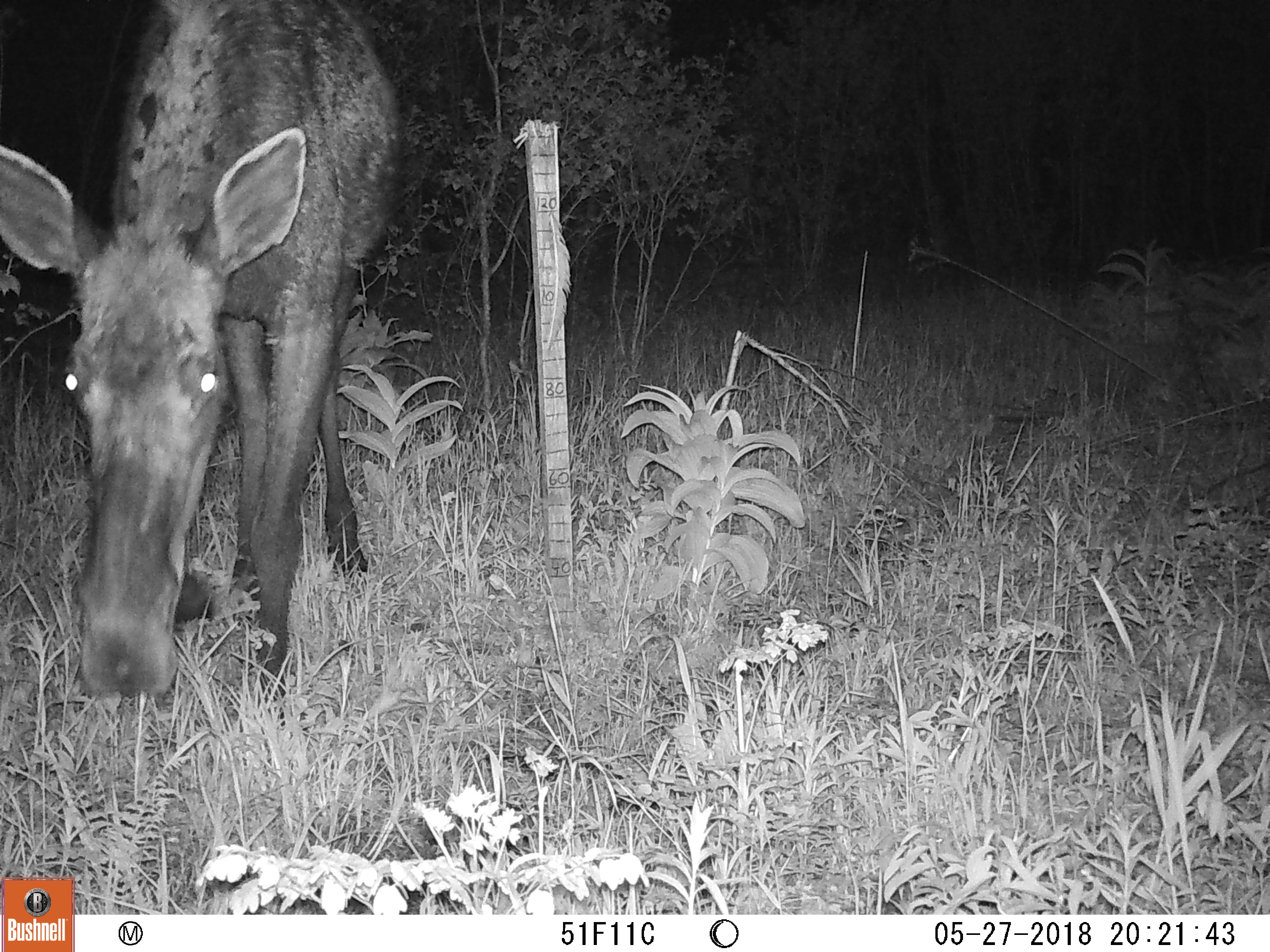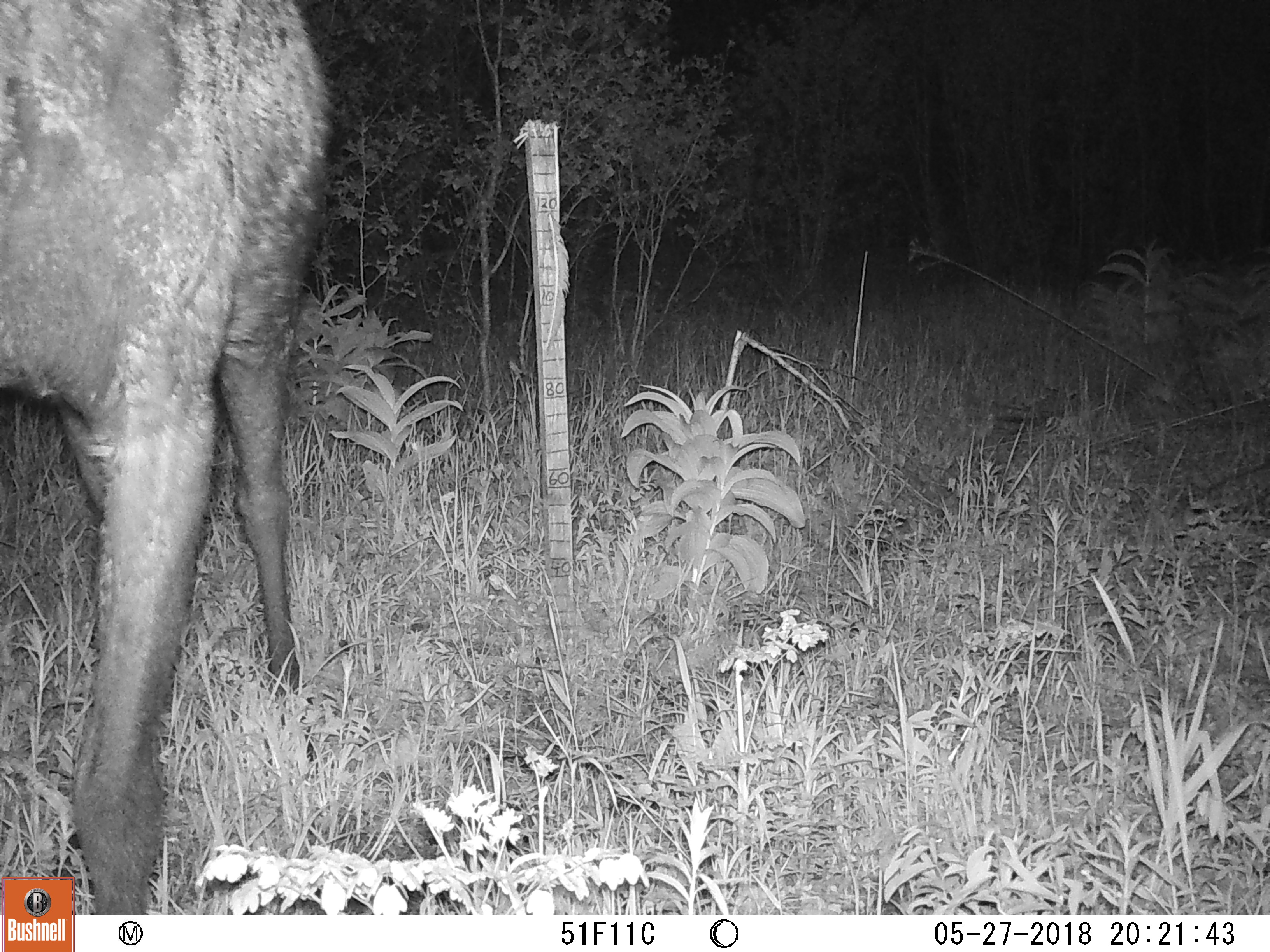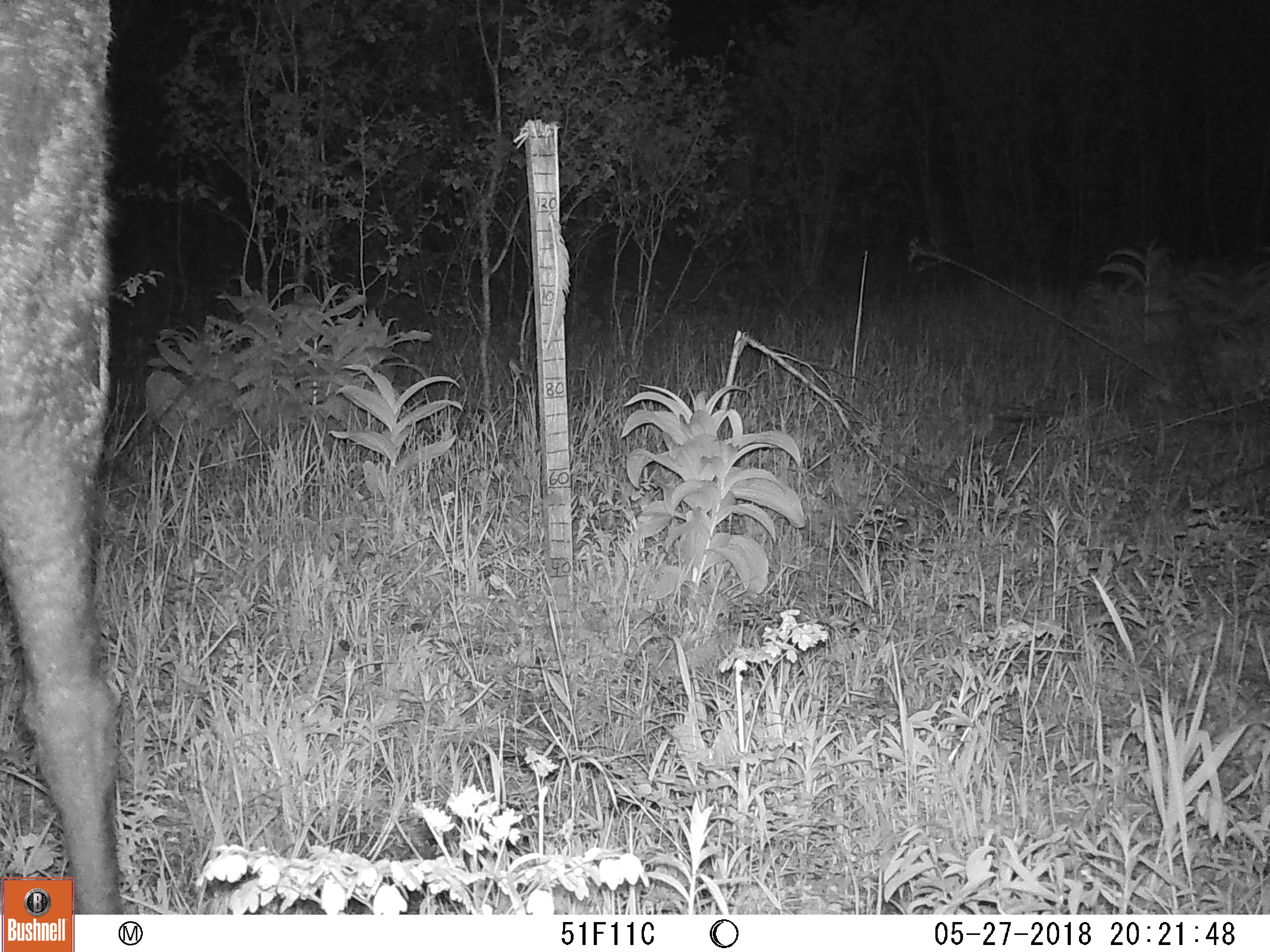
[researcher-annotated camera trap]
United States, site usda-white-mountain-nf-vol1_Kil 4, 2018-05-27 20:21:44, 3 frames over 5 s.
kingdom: Animalia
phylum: Chordata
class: Mammalia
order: Artiodactyla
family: Cervidae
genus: Alces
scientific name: Alces alces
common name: moose